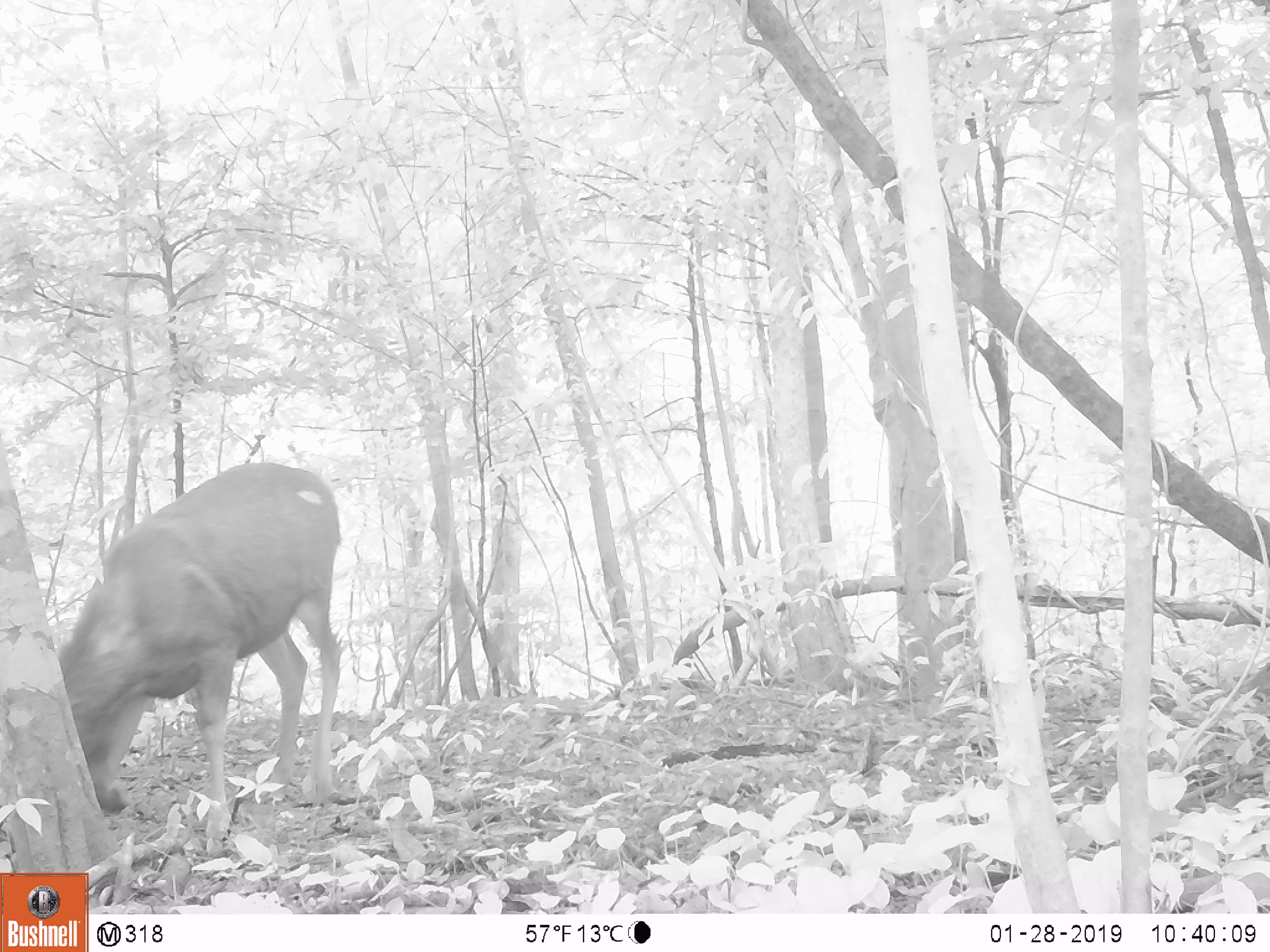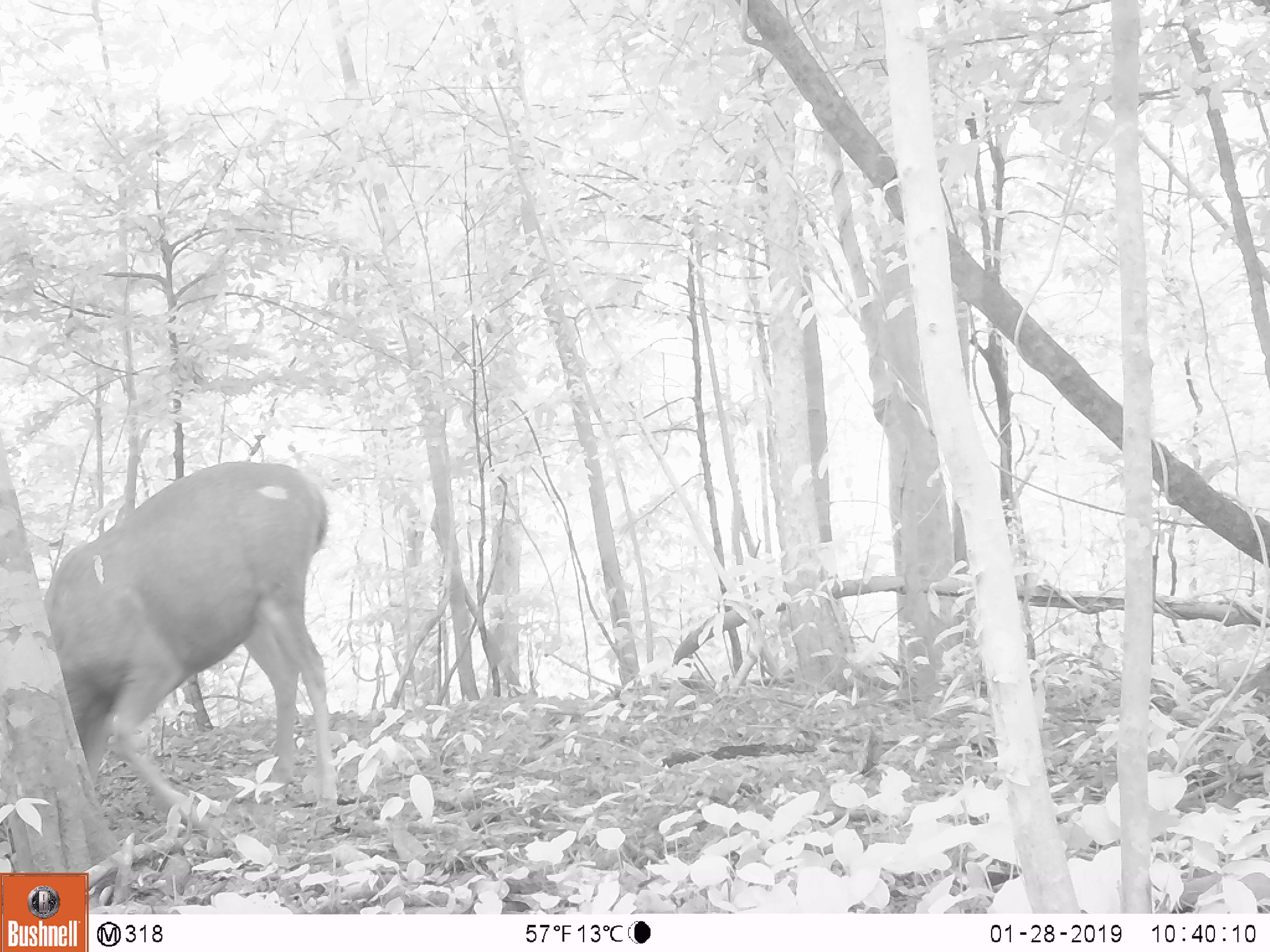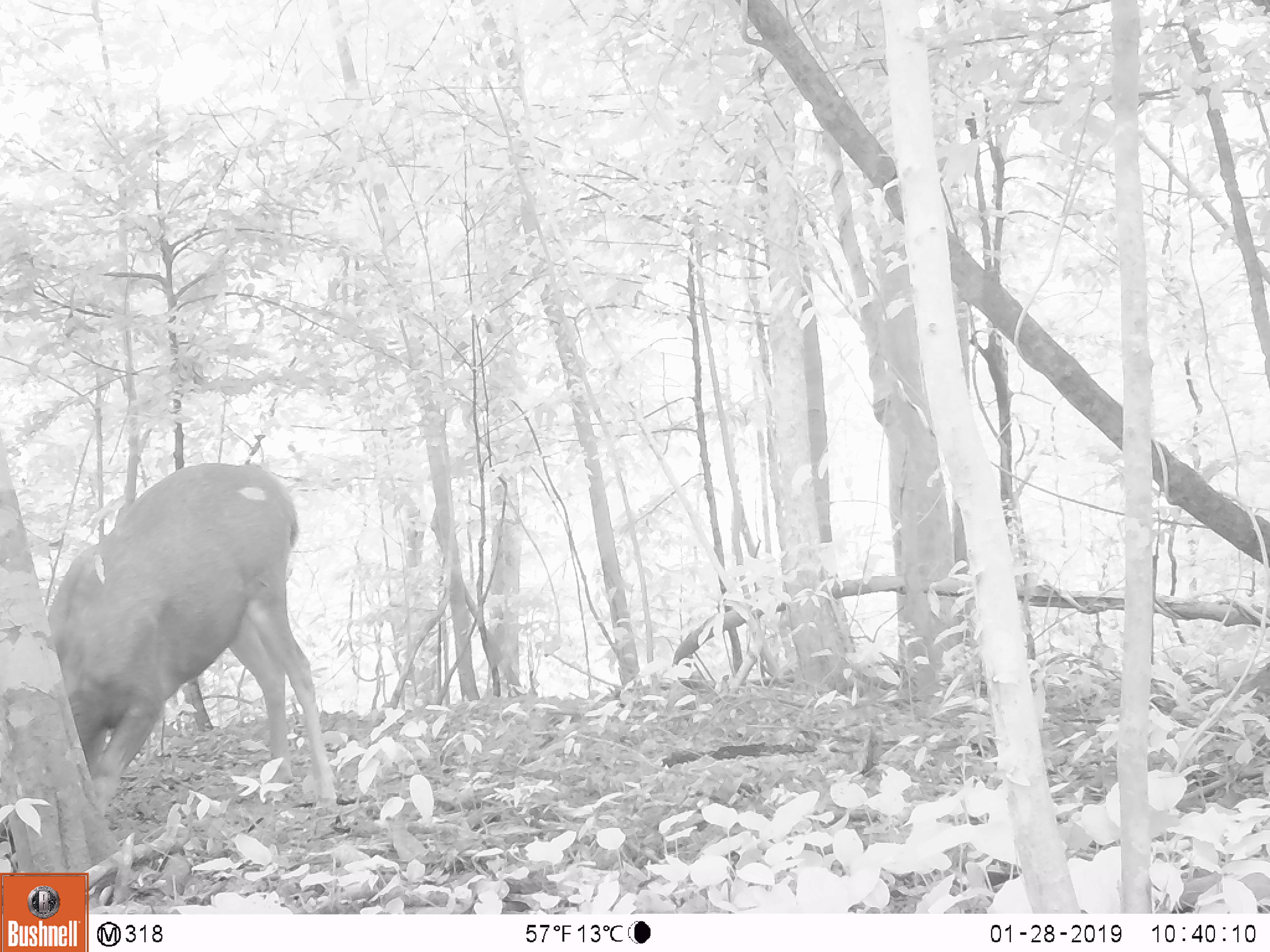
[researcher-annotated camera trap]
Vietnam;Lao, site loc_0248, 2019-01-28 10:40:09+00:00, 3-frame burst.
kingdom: Animalia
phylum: Chordata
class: Mammalia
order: Artiodactyla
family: Cervidae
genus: Rusa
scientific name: Rusa unicolor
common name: sambar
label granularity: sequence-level